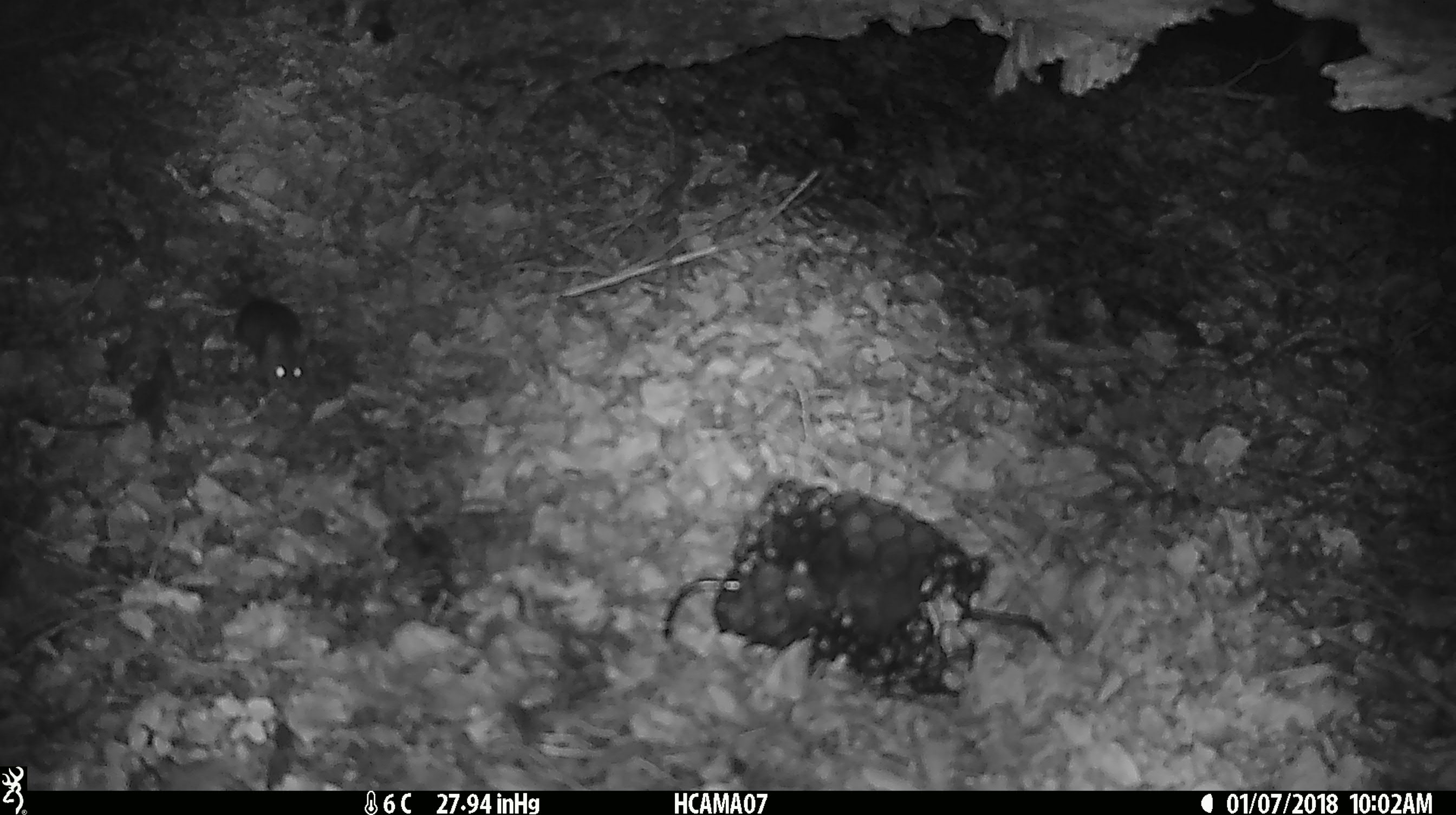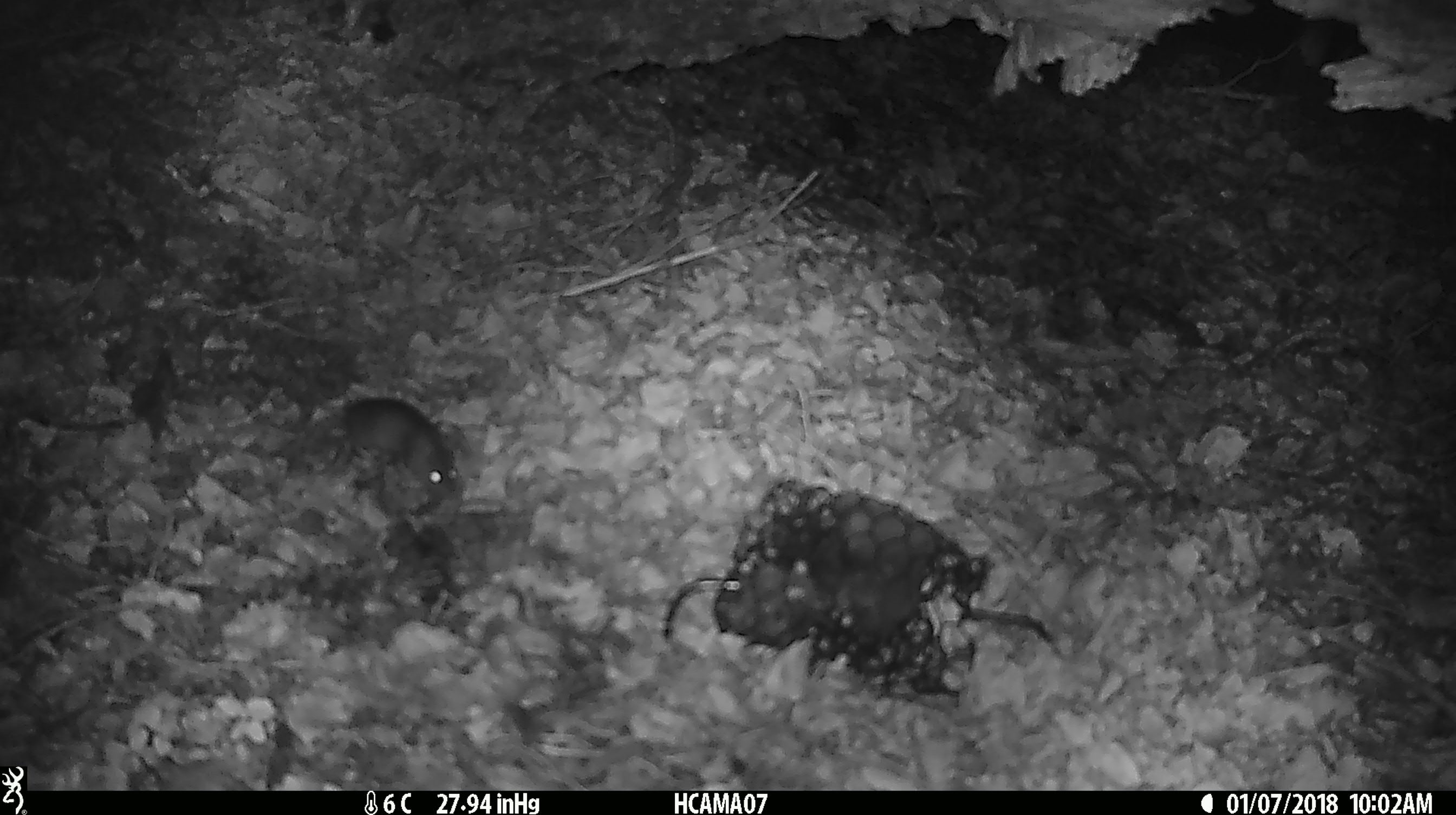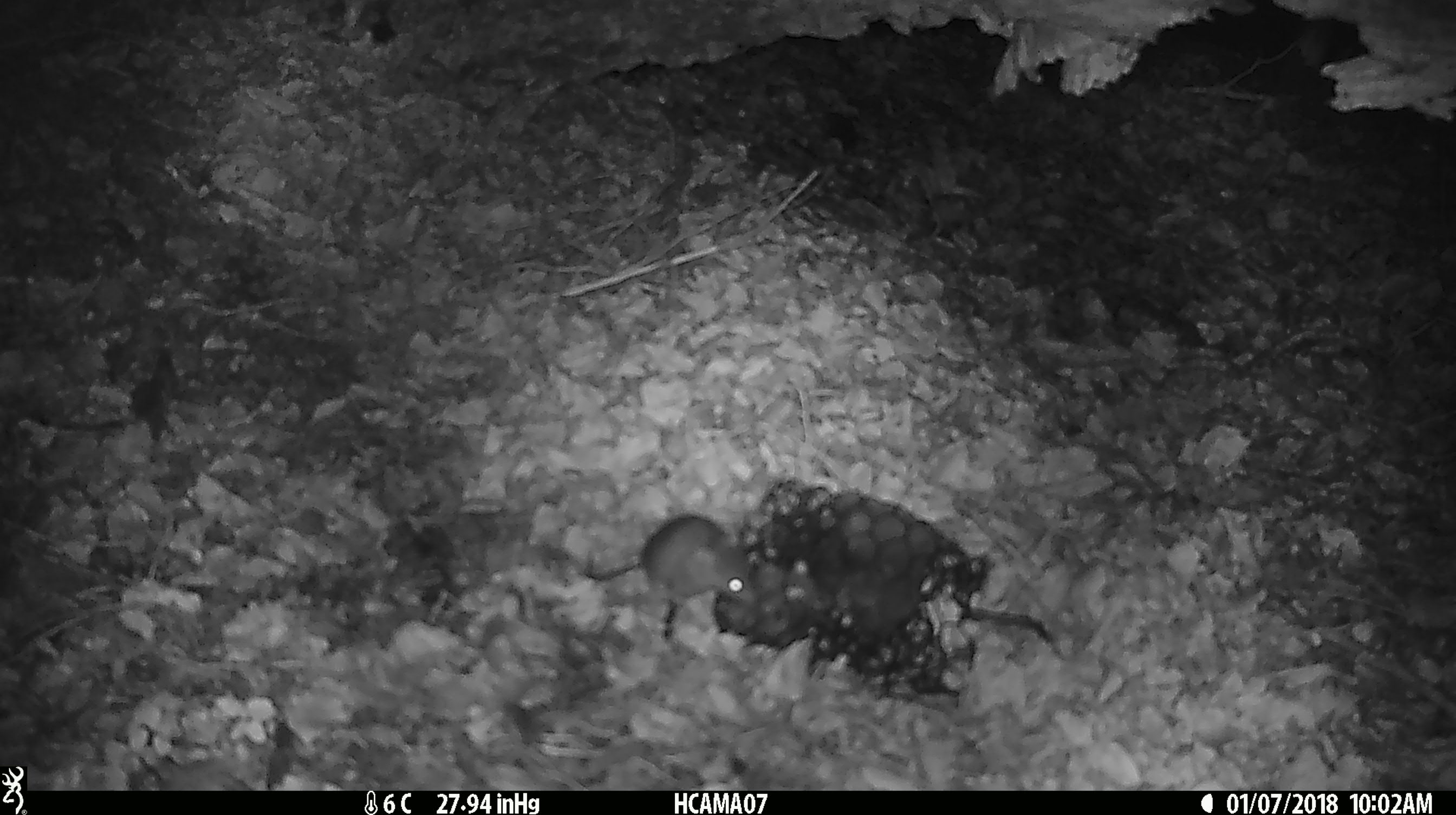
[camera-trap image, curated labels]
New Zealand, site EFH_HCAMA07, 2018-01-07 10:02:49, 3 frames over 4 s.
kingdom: Animalia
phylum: Chordata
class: Mammalia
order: Rodentia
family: Muridae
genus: Mus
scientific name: Mus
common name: mouse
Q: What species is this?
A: Mouse (Mus).